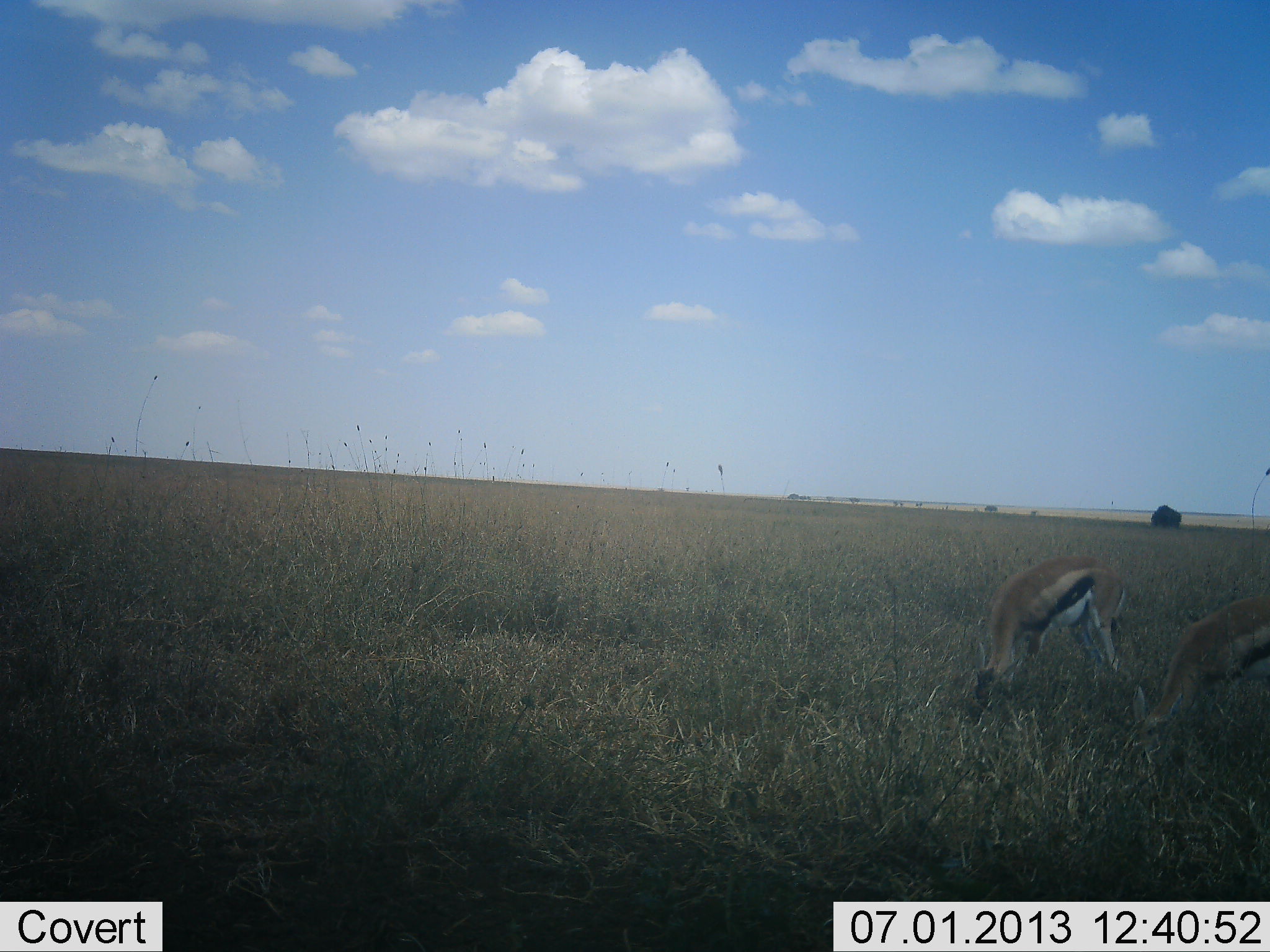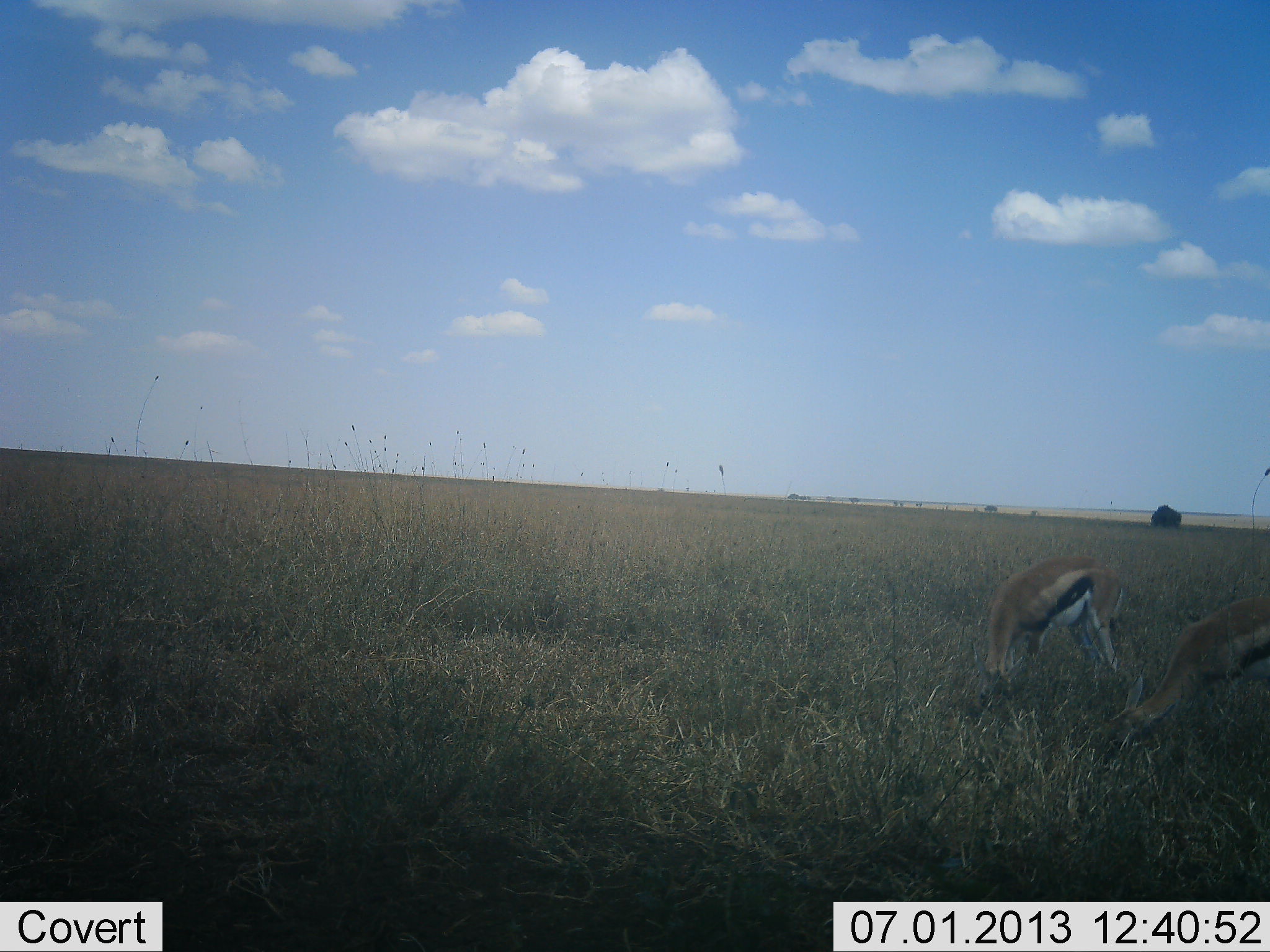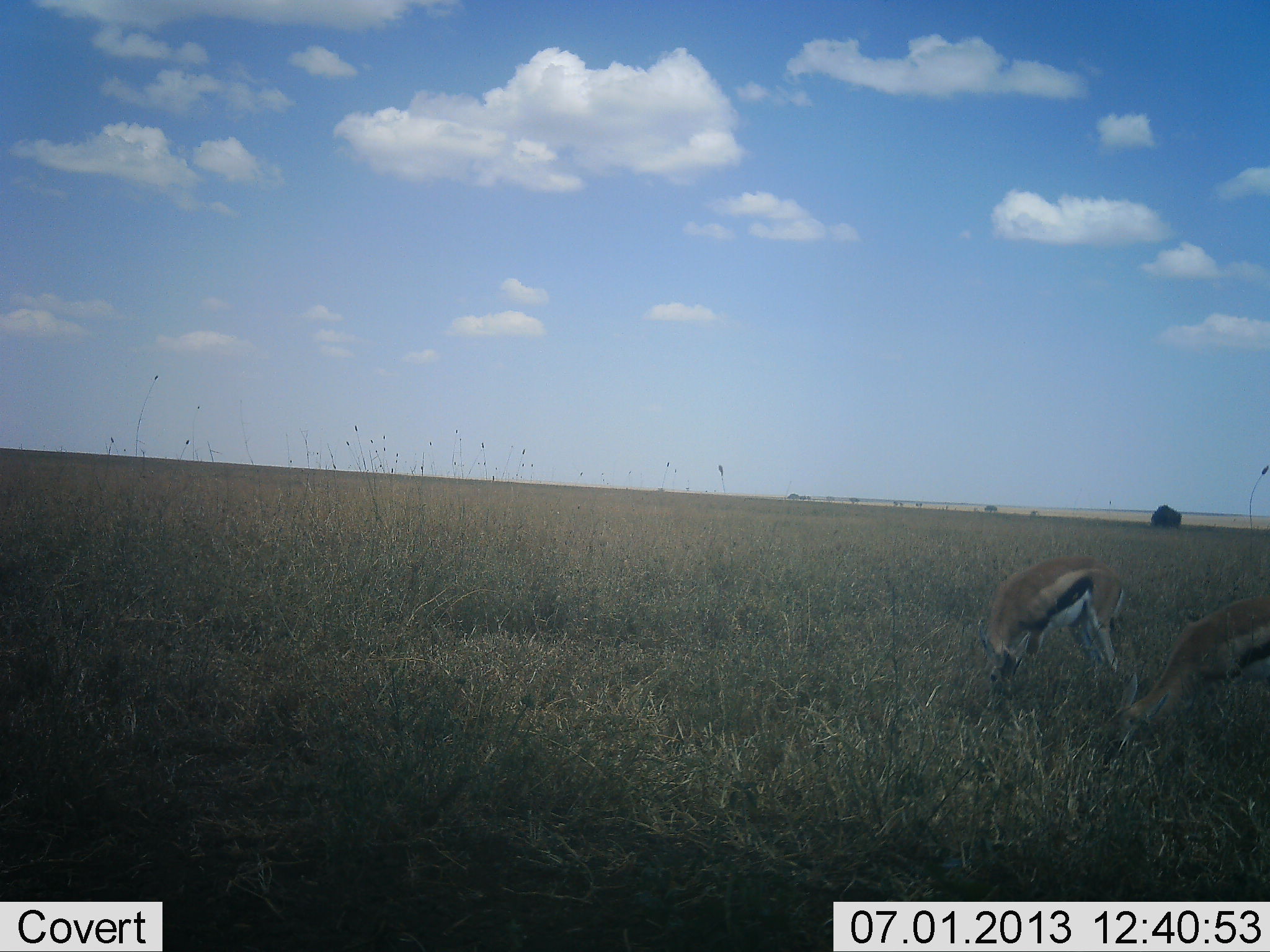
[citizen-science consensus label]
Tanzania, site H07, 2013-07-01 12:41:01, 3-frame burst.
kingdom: Animalia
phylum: Chordata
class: Mammalia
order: Artiodactyla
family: Bovidae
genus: Eudorcas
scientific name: Eudorcas thomsonii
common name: thomson's gazelle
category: gazellethomsons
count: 2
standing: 10%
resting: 0%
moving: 0%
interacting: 0%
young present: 0%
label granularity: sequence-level